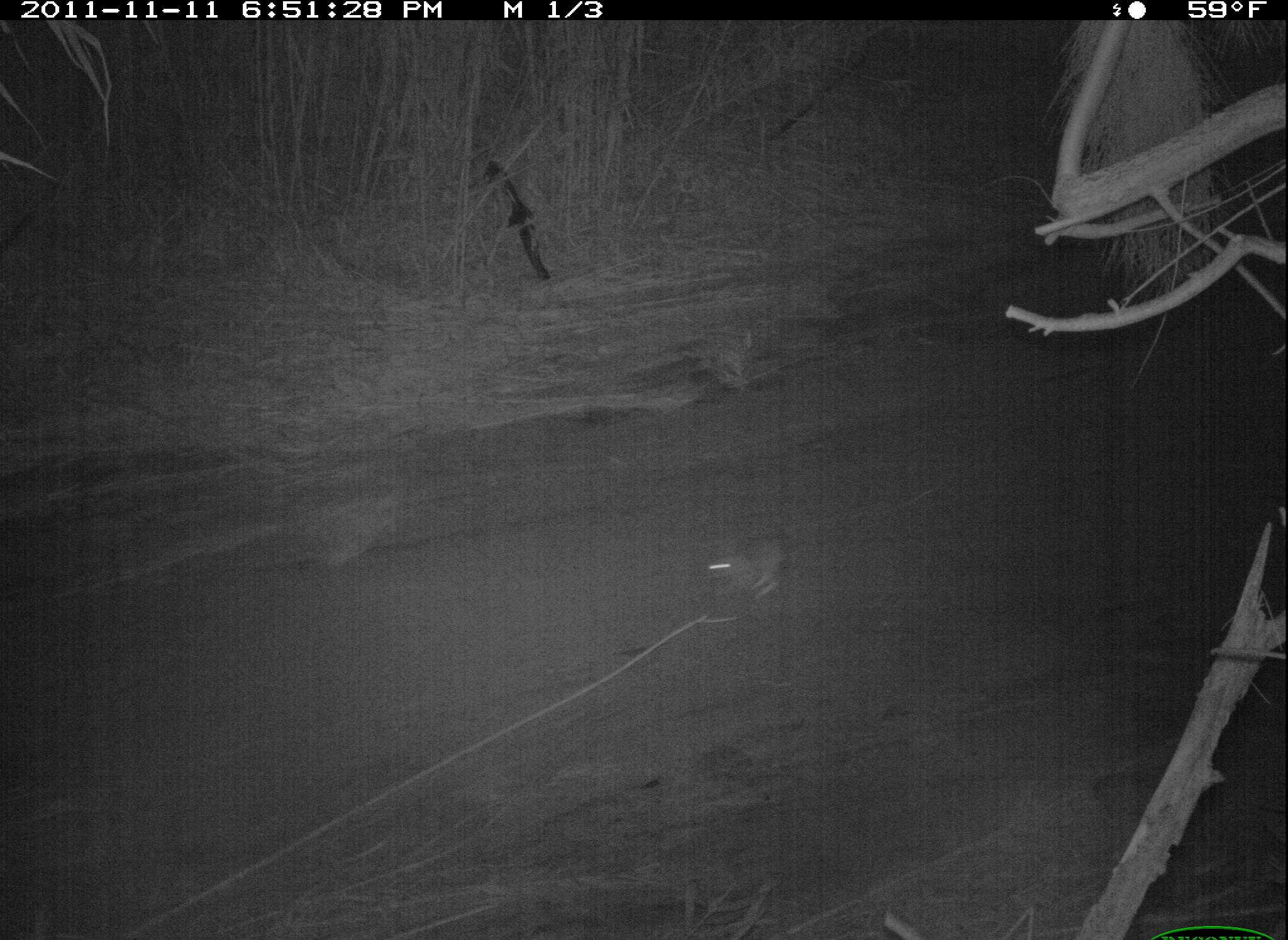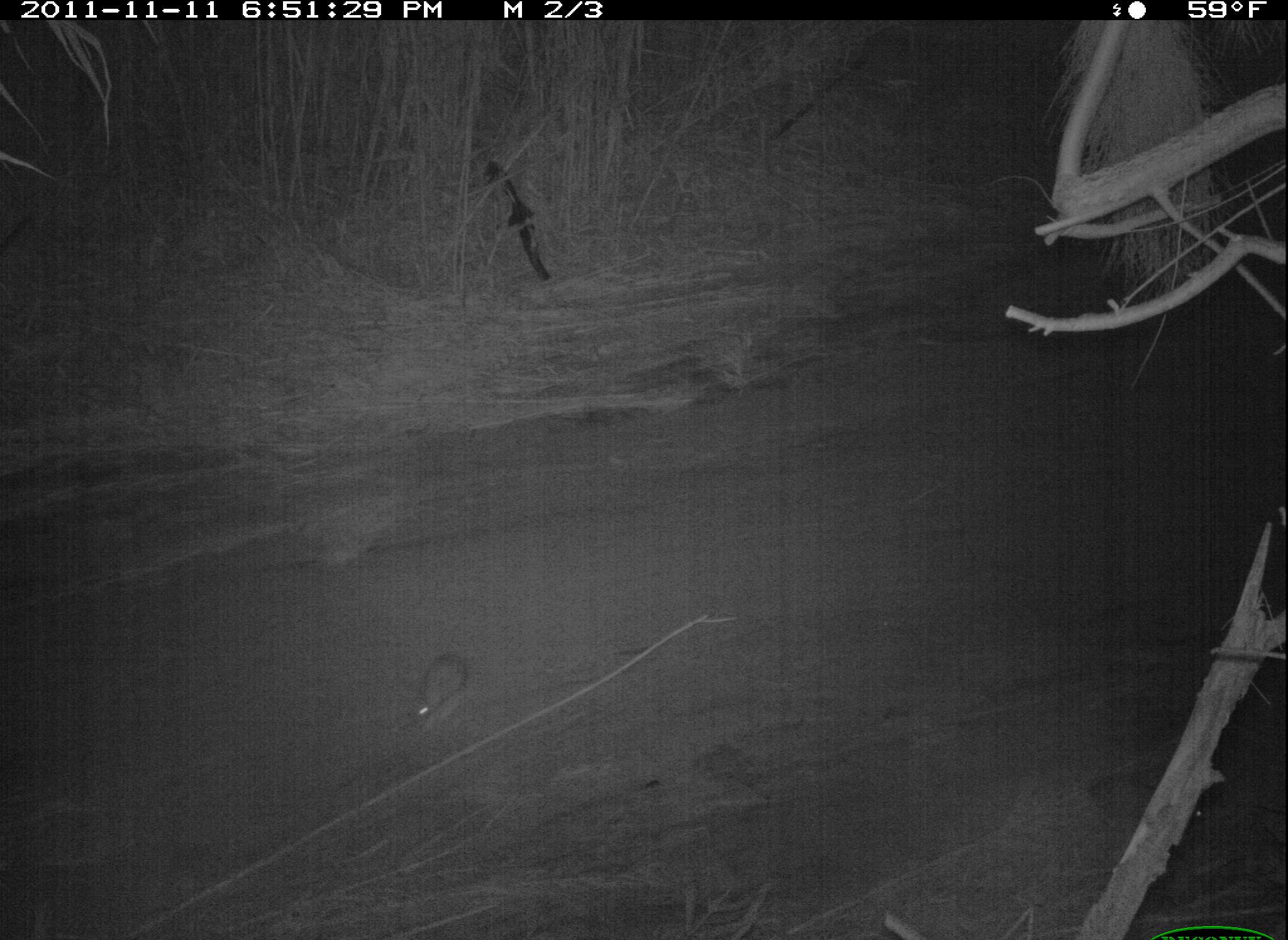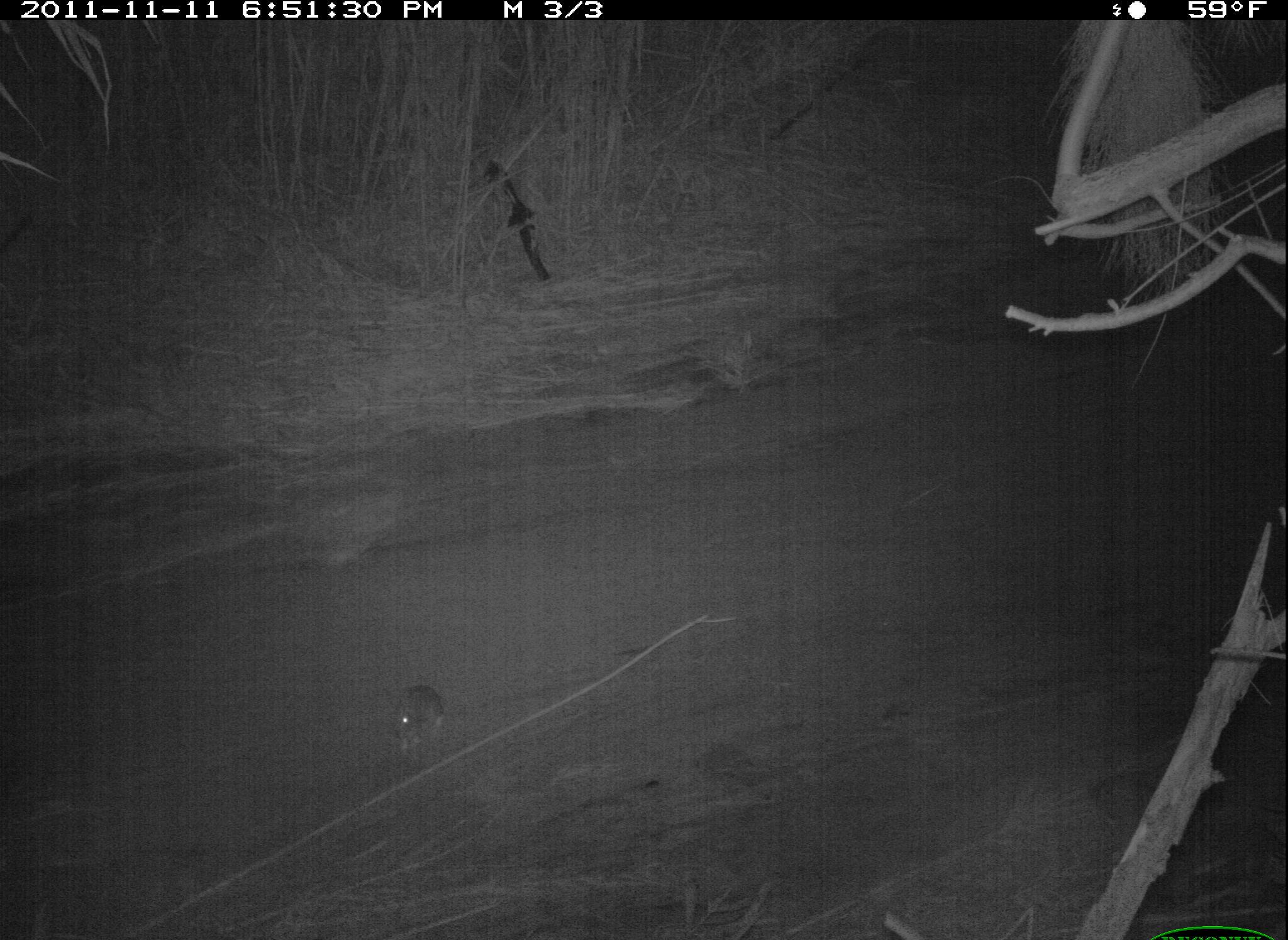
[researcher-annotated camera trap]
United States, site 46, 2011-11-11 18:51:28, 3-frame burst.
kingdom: Animalia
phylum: Chordata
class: Mammalia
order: Lagomorpha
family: Leporidae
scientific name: Leporidae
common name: rabbits and hares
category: rabbit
Rabbit (rabbits and hares) (Leporidae).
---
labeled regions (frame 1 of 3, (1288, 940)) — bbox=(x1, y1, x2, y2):
rabbit: bbox=(691, 514, 807, 620)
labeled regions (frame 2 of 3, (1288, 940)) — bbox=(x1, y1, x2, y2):
rabbit: bbox=(396, 644, 486, 741)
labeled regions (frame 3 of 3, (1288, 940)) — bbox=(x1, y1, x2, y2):
rabbit: bbox=(382, 675, 457, 762)